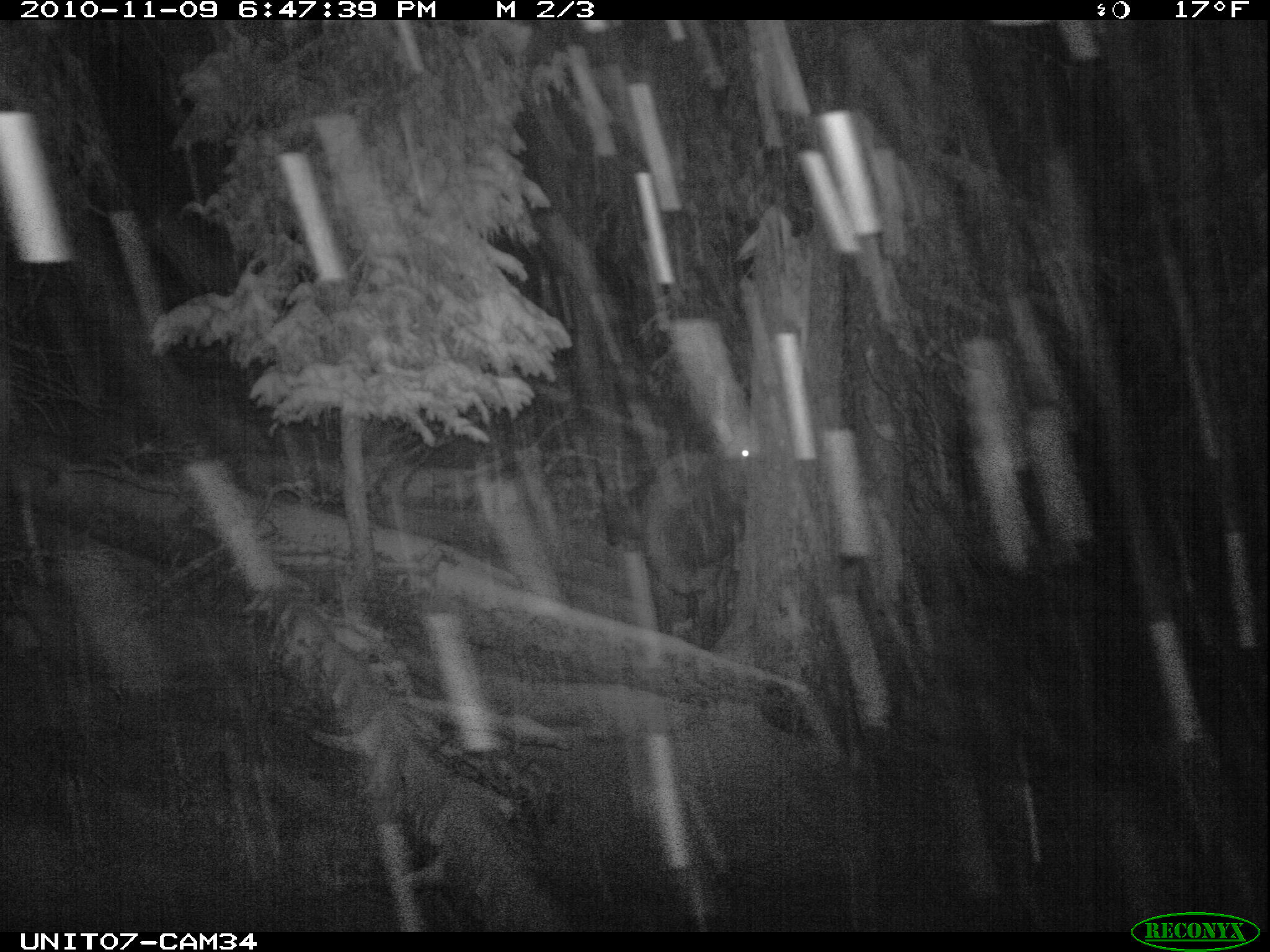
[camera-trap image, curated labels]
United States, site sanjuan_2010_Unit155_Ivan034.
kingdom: Animalia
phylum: Chordata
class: Mammalia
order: Artiodactyla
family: Cervidae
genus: Cervus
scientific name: Cervus elaphus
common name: red deer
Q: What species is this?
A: Cervus elaphus (red deer).